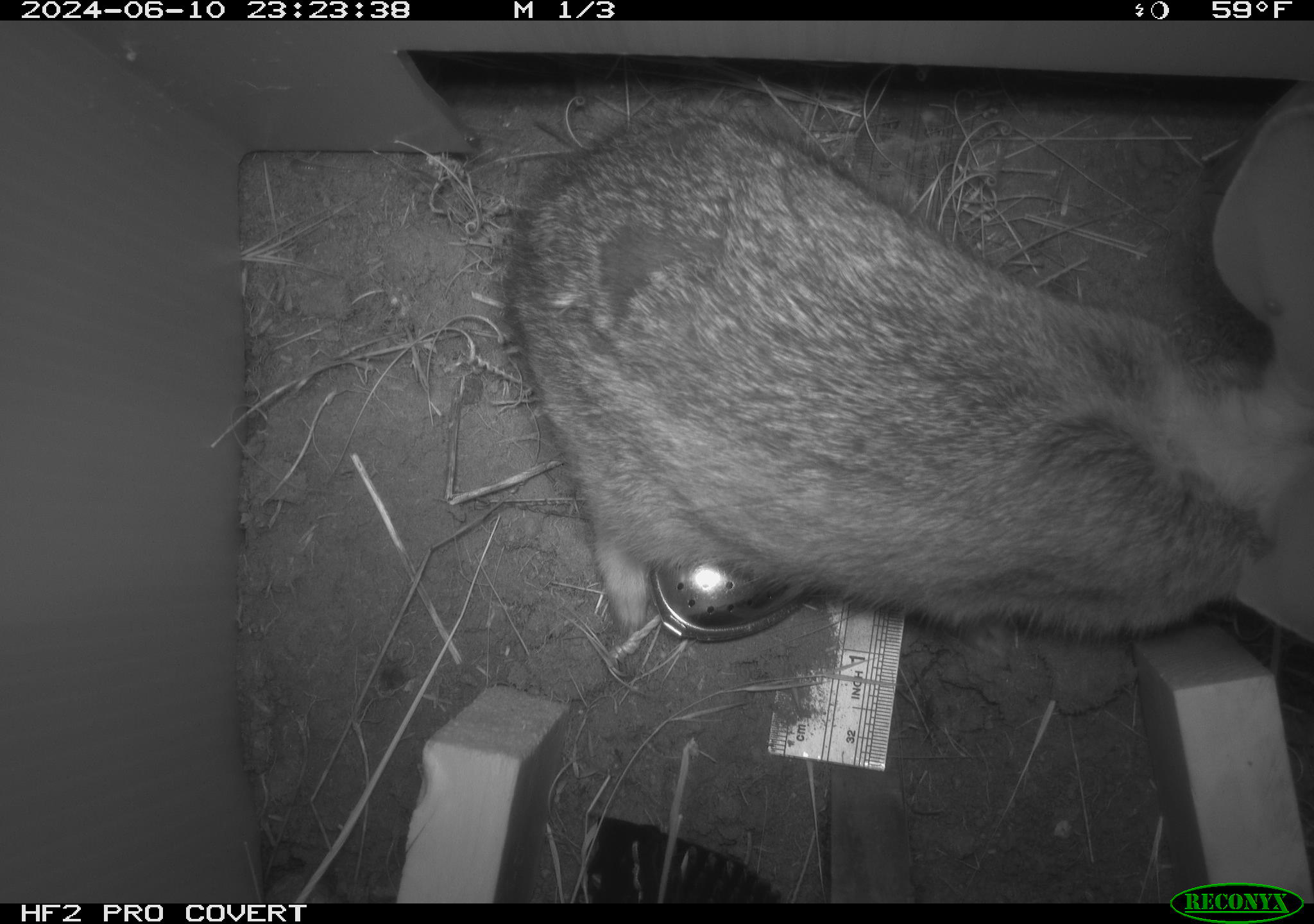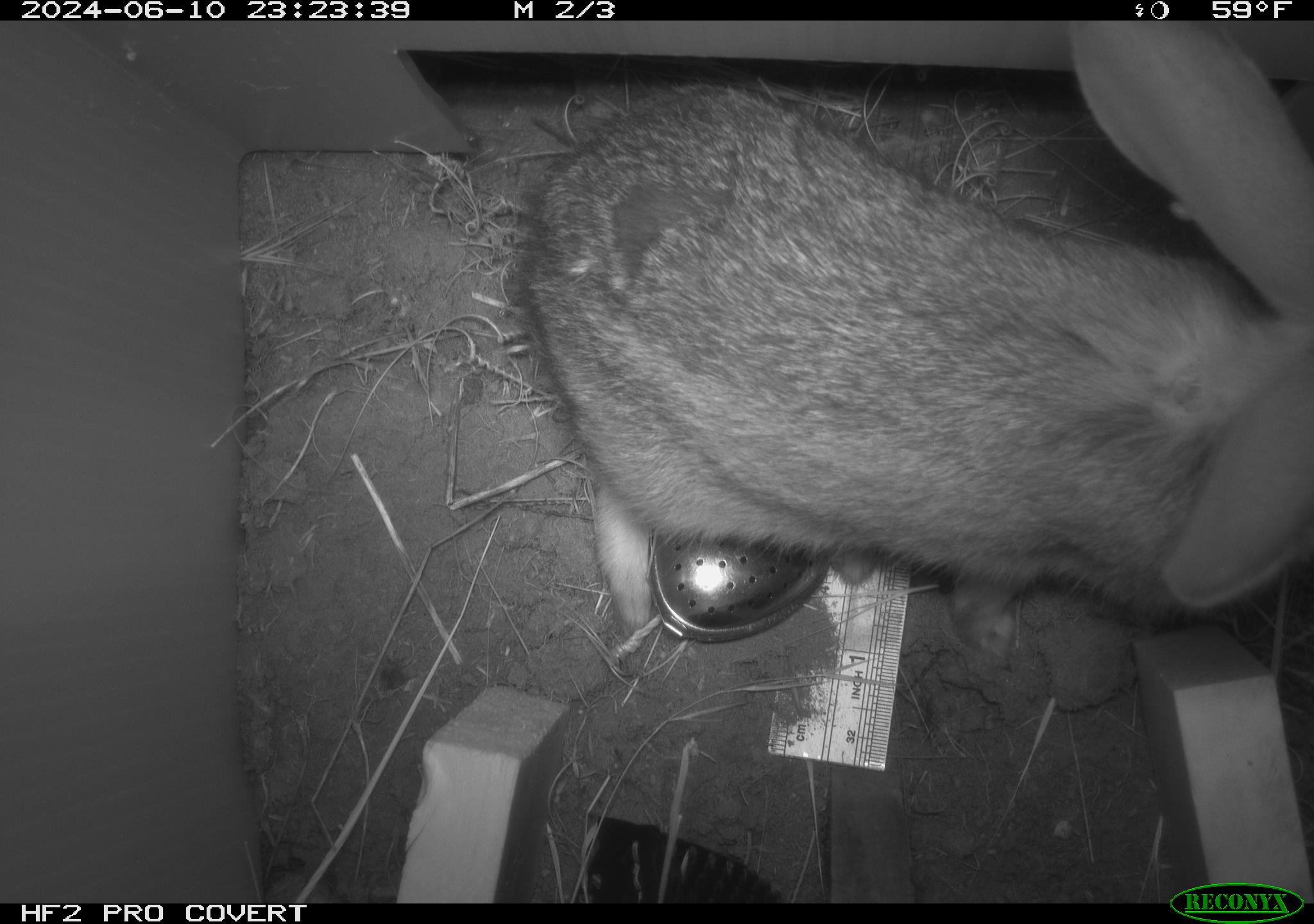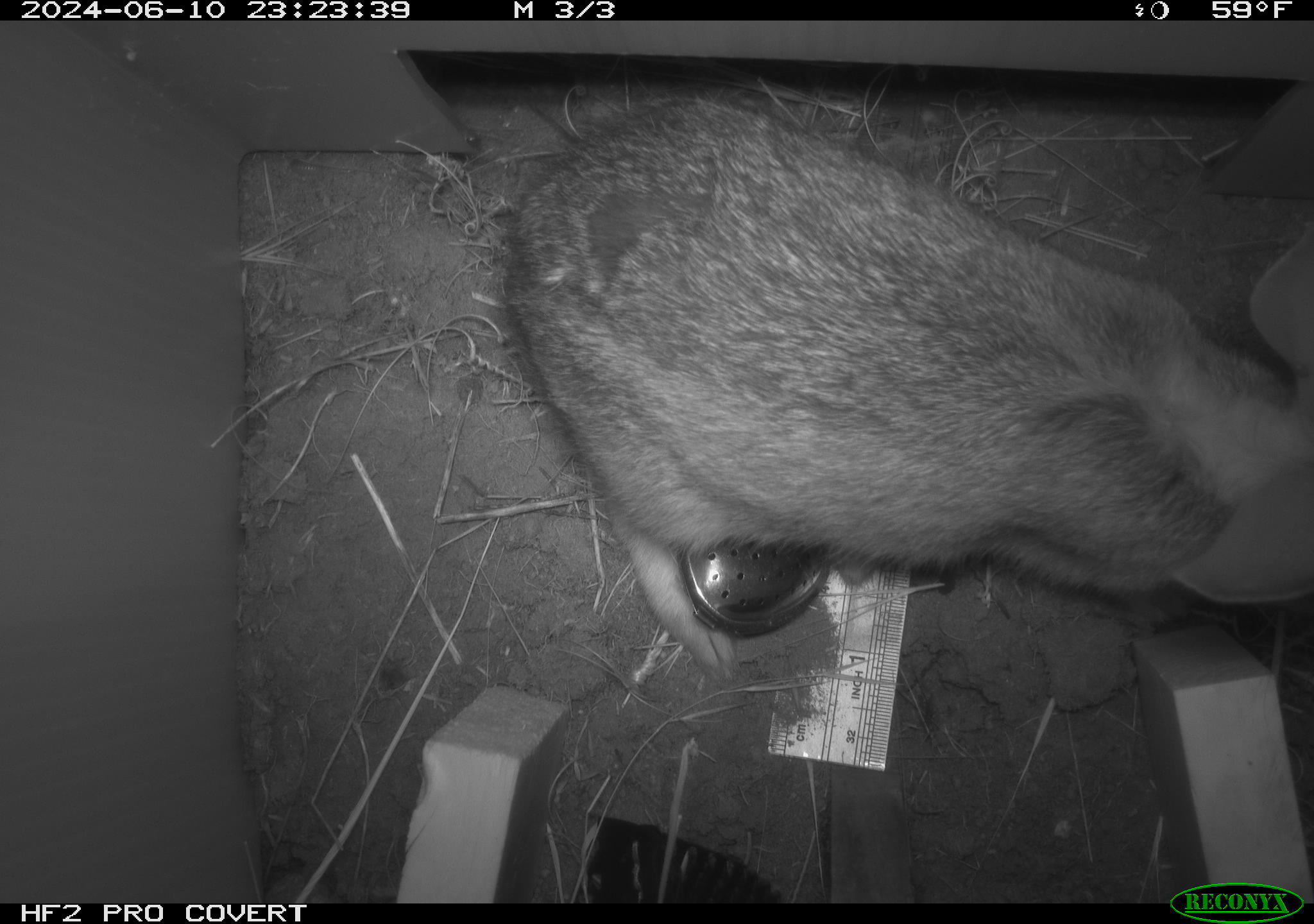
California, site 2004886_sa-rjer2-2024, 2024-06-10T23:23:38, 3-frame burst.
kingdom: Animalia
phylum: Chordata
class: Mammalia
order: Lagomorpha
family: Leporidae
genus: Sylvilagus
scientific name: Sylvilagus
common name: cottontail rabbits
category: sylvilagus species